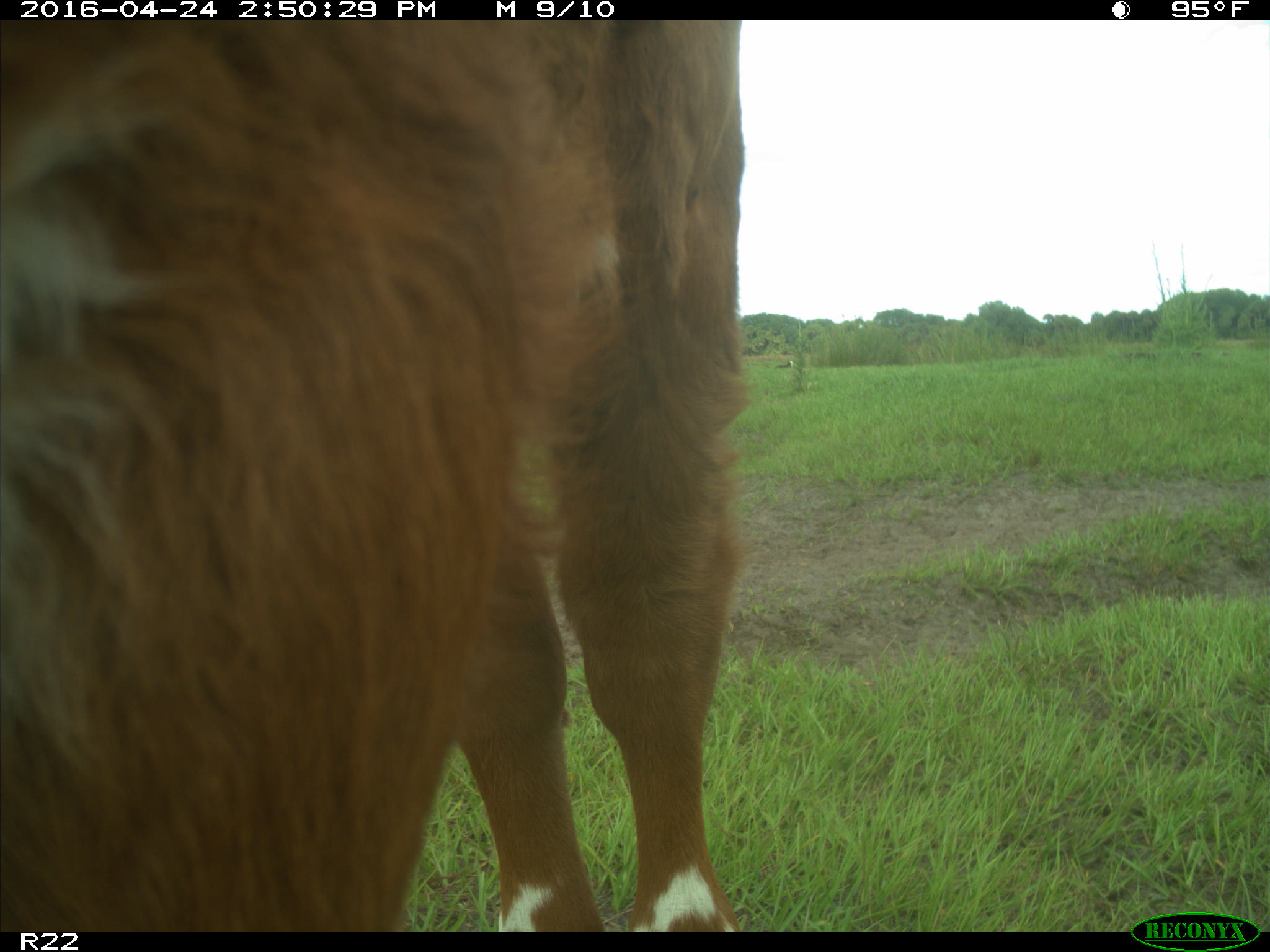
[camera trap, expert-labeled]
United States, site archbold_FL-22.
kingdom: Animalia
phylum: Chordata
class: Mammalia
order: Artiodactyla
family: Bovidae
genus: Bos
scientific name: Bos taurus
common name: domestic cow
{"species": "Bos taurus (domestic cow)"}